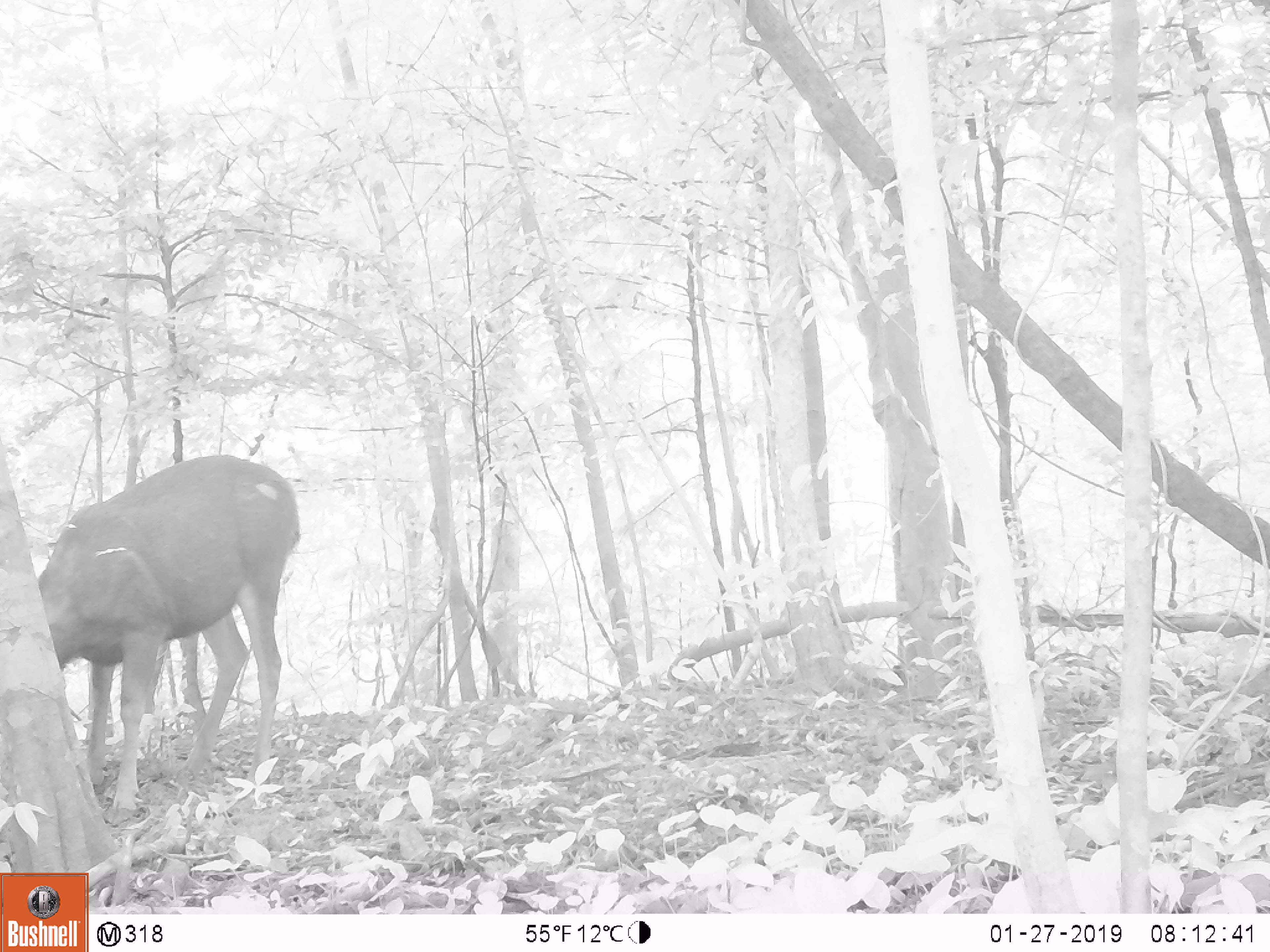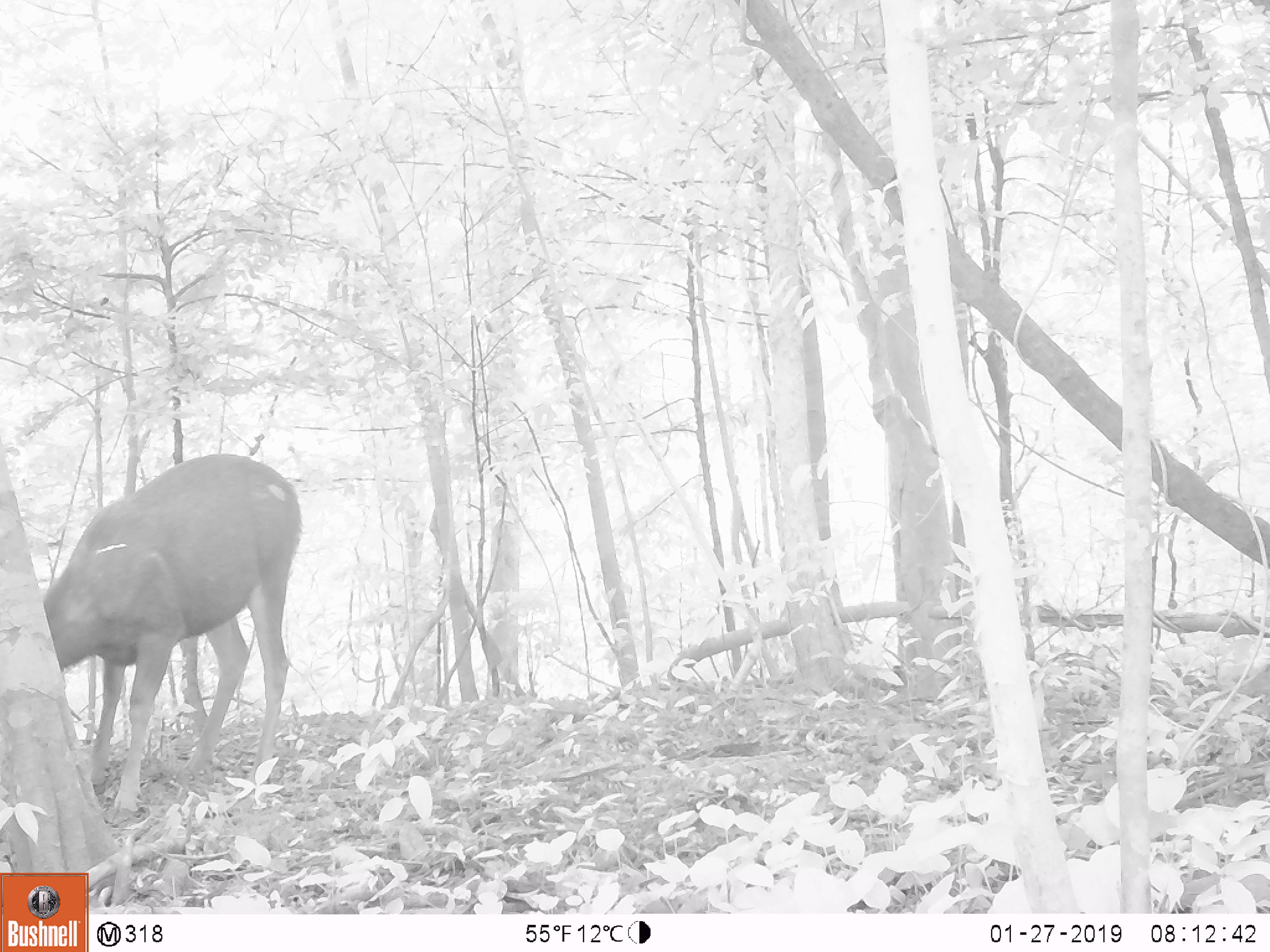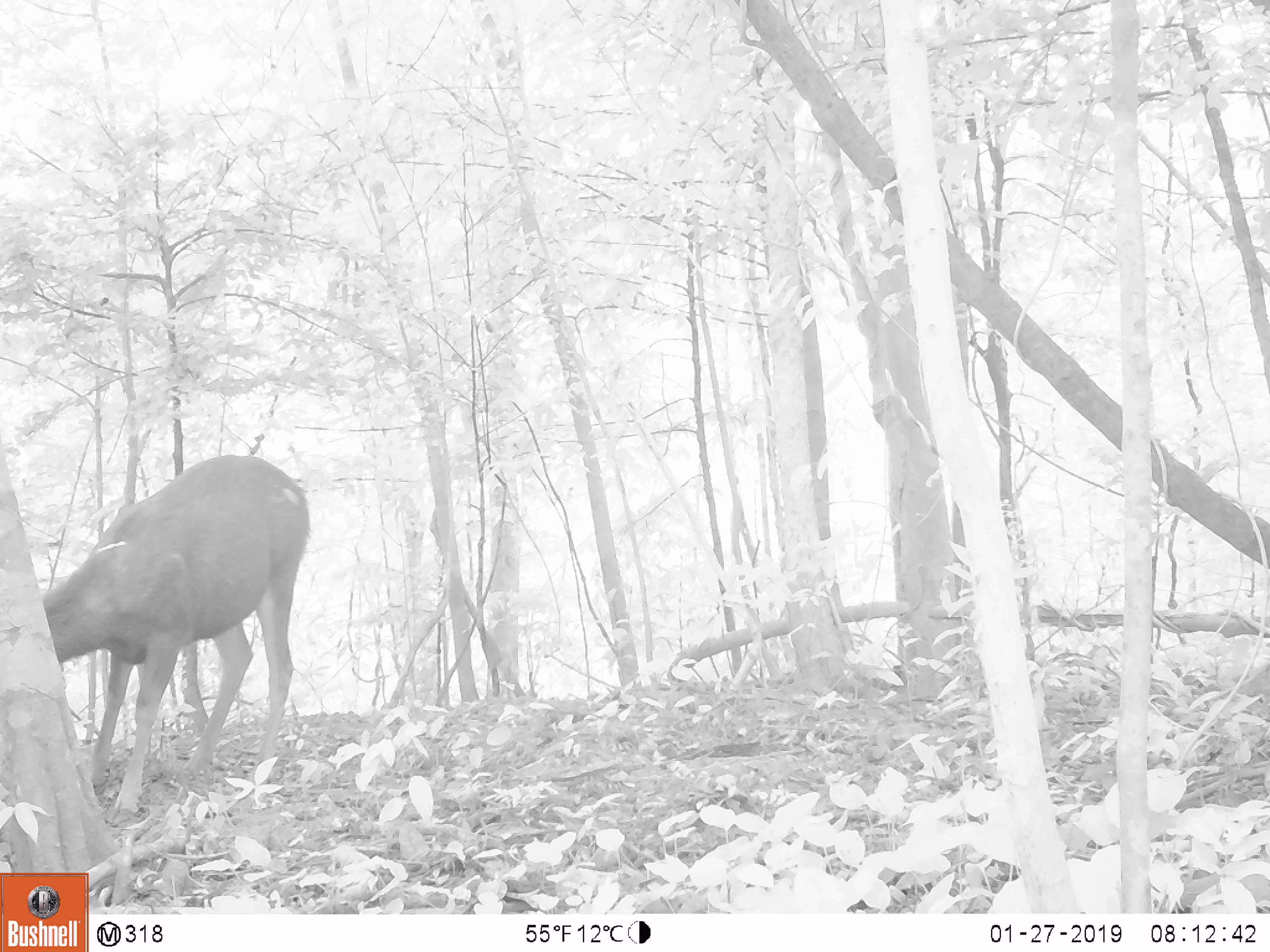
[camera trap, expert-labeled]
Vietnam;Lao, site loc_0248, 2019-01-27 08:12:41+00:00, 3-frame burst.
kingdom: Animalia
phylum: Chordata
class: Mammalia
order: Artiodactyla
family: Cervidae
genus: Rusa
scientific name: Rusa unicolor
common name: sambar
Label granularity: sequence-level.